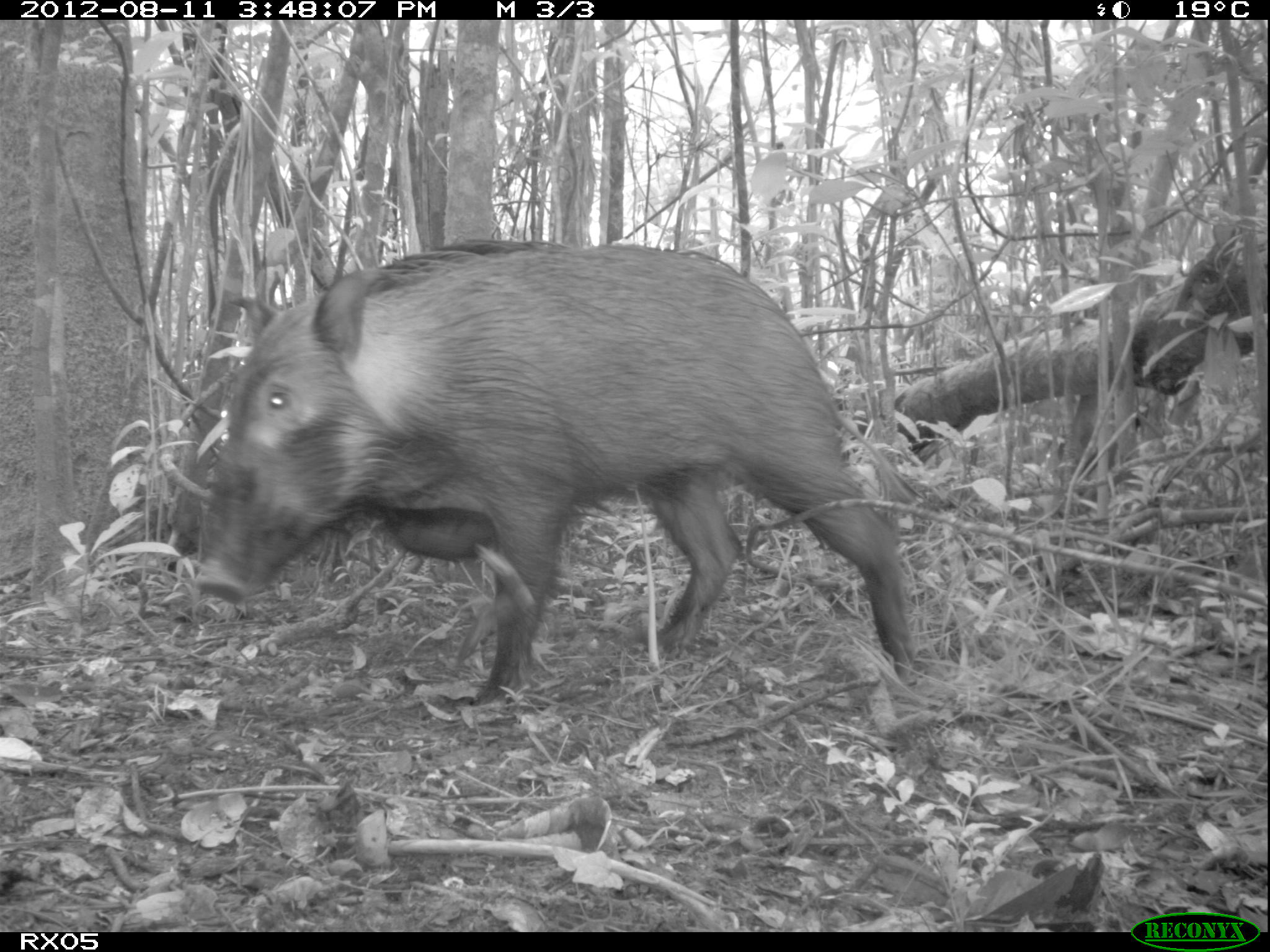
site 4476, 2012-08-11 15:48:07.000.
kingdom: Animalia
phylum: Chordata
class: Mammalia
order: Artiodactyla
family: Suidae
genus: Potamochoerus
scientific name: Potamochoerus larvatus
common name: bushpig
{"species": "Potamochoerus larvatus (bushpig)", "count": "1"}